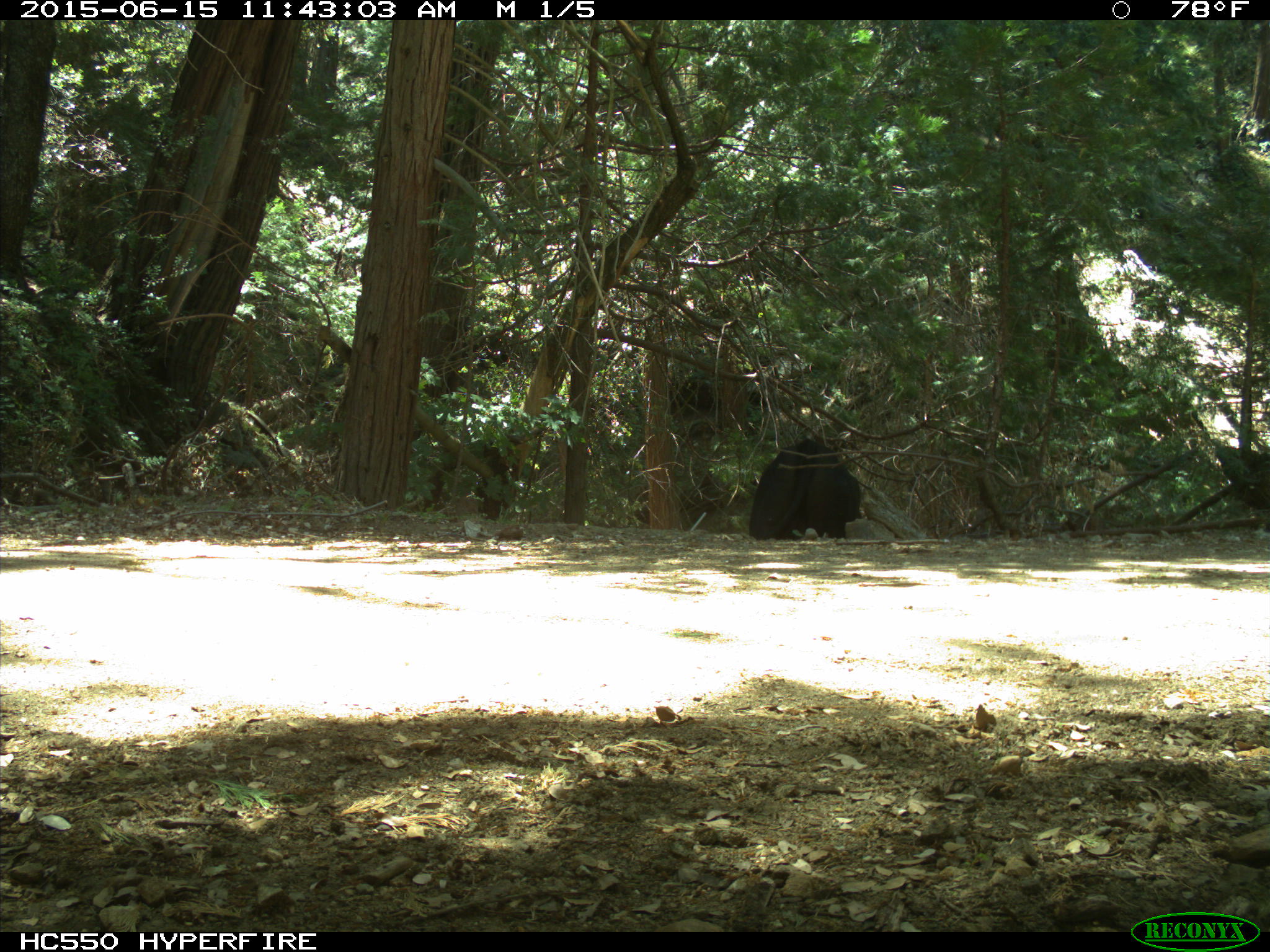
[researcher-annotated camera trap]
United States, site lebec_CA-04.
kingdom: Animalia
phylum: Chordata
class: Mammalia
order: Artiodactyla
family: Bovidae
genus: Bos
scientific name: Bos taurus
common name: domestic cow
Bos taurus (domestic cow).